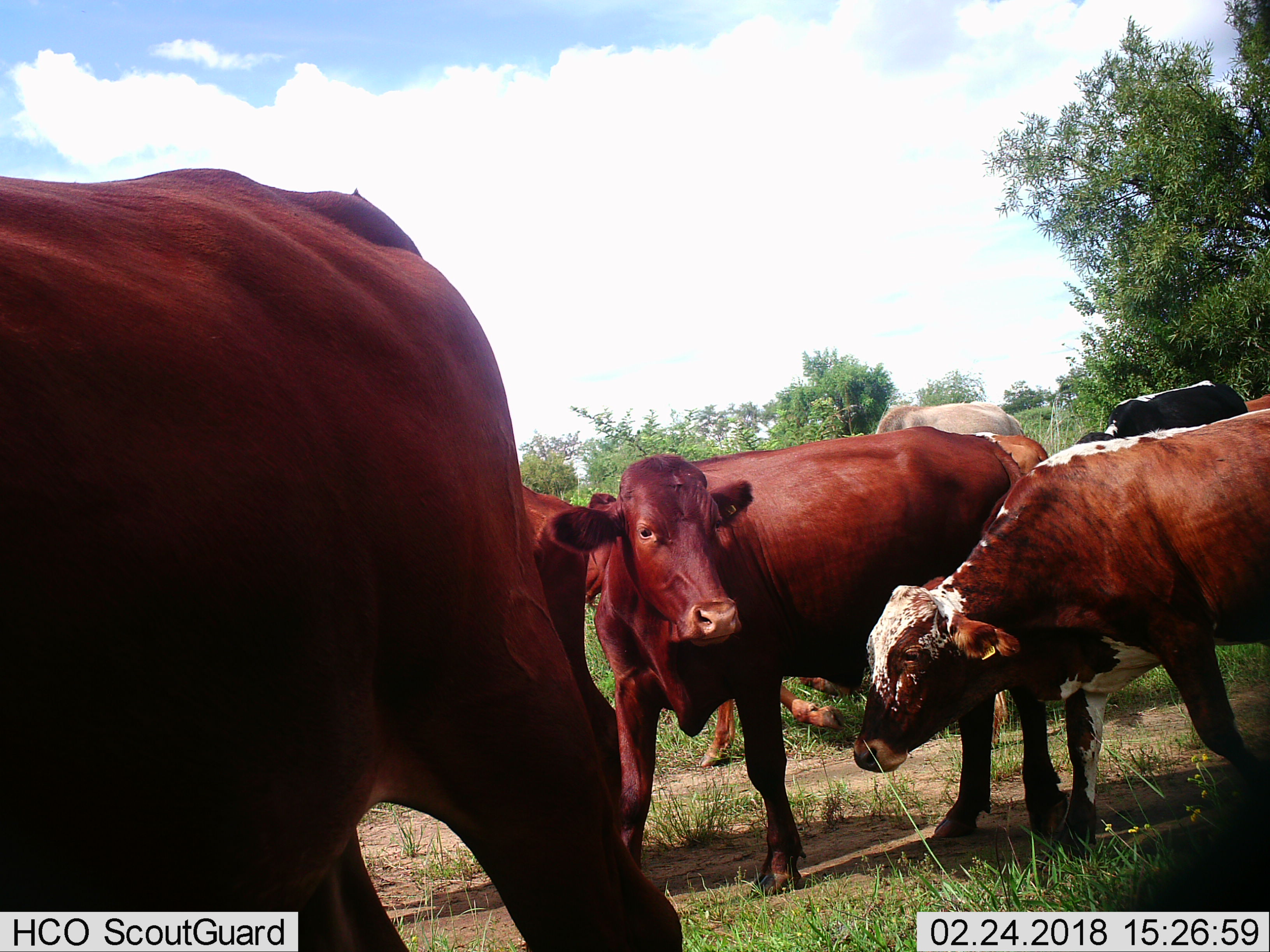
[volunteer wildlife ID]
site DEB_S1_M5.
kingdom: Animalia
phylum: Chordata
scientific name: Vertebrata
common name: domestic animal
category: domesticanimal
Domesticanimal (domestic animal) (Vertebrata), count 8. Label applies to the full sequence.